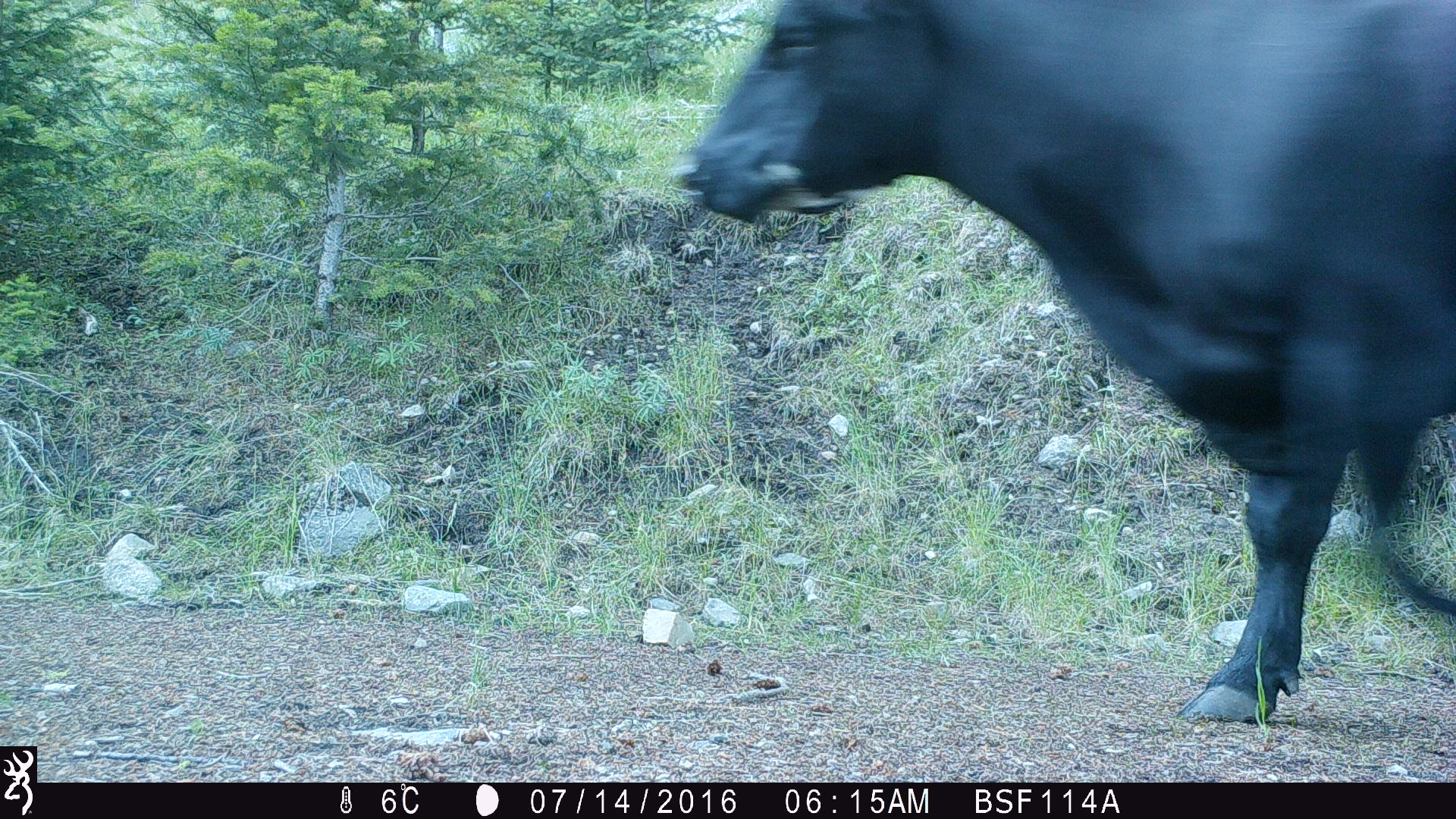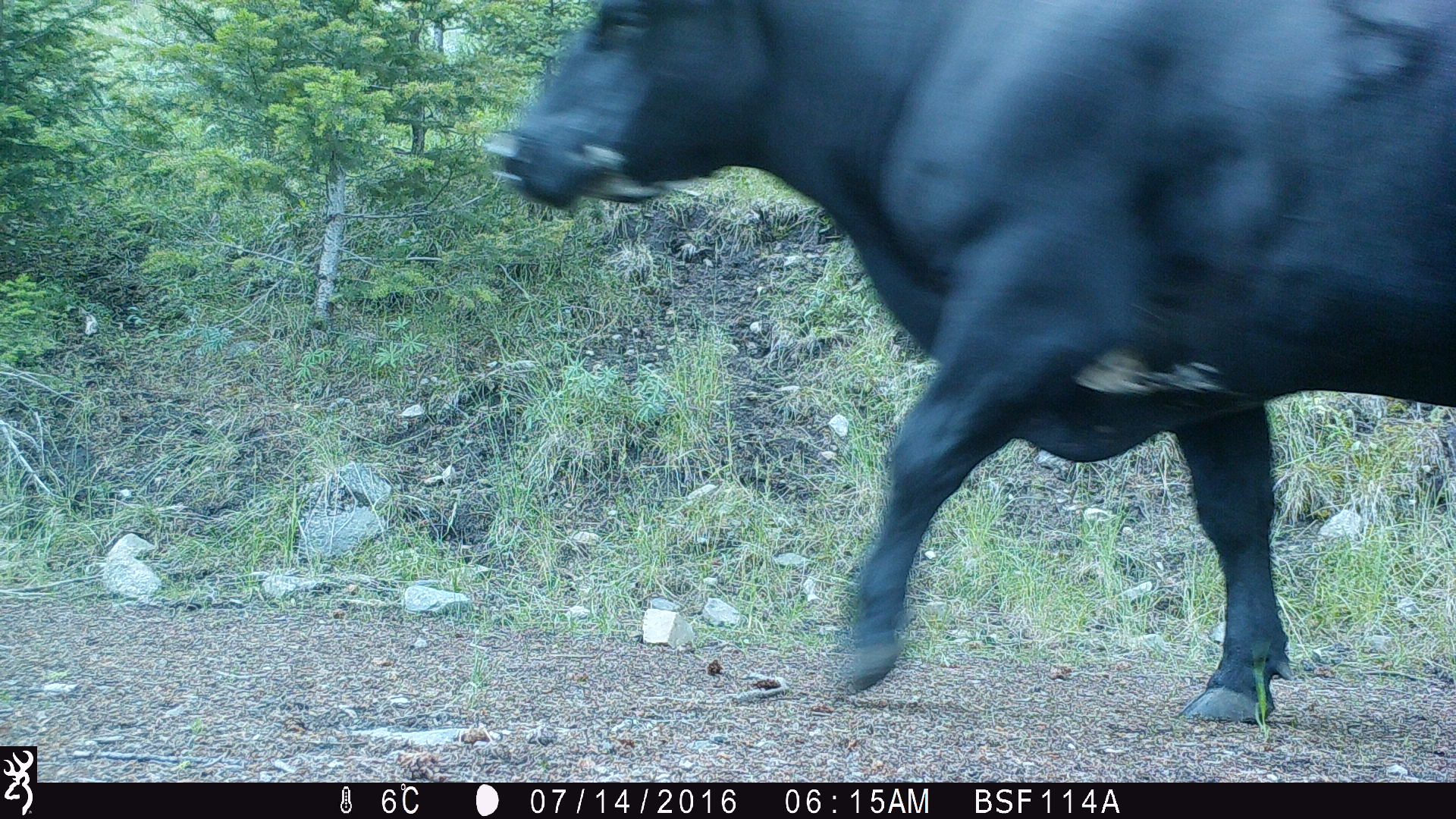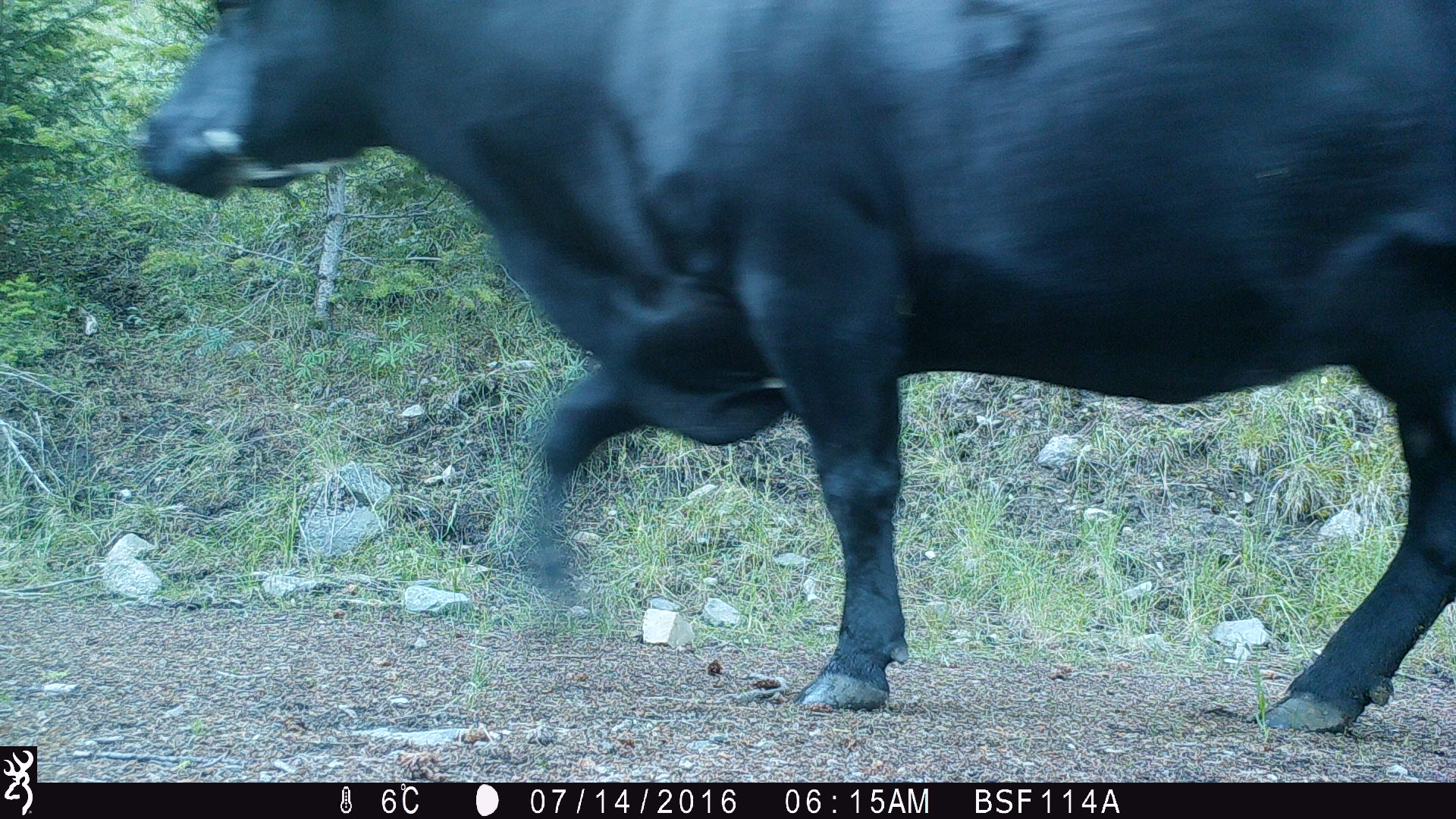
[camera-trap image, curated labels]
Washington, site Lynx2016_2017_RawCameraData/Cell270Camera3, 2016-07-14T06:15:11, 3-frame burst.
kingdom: Animalia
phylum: Chordata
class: Mammalia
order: Artiodactyla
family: Bovidae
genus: Bos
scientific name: Bos taurus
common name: domestic cattle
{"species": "domestic cattle (Bos taurus)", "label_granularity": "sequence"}